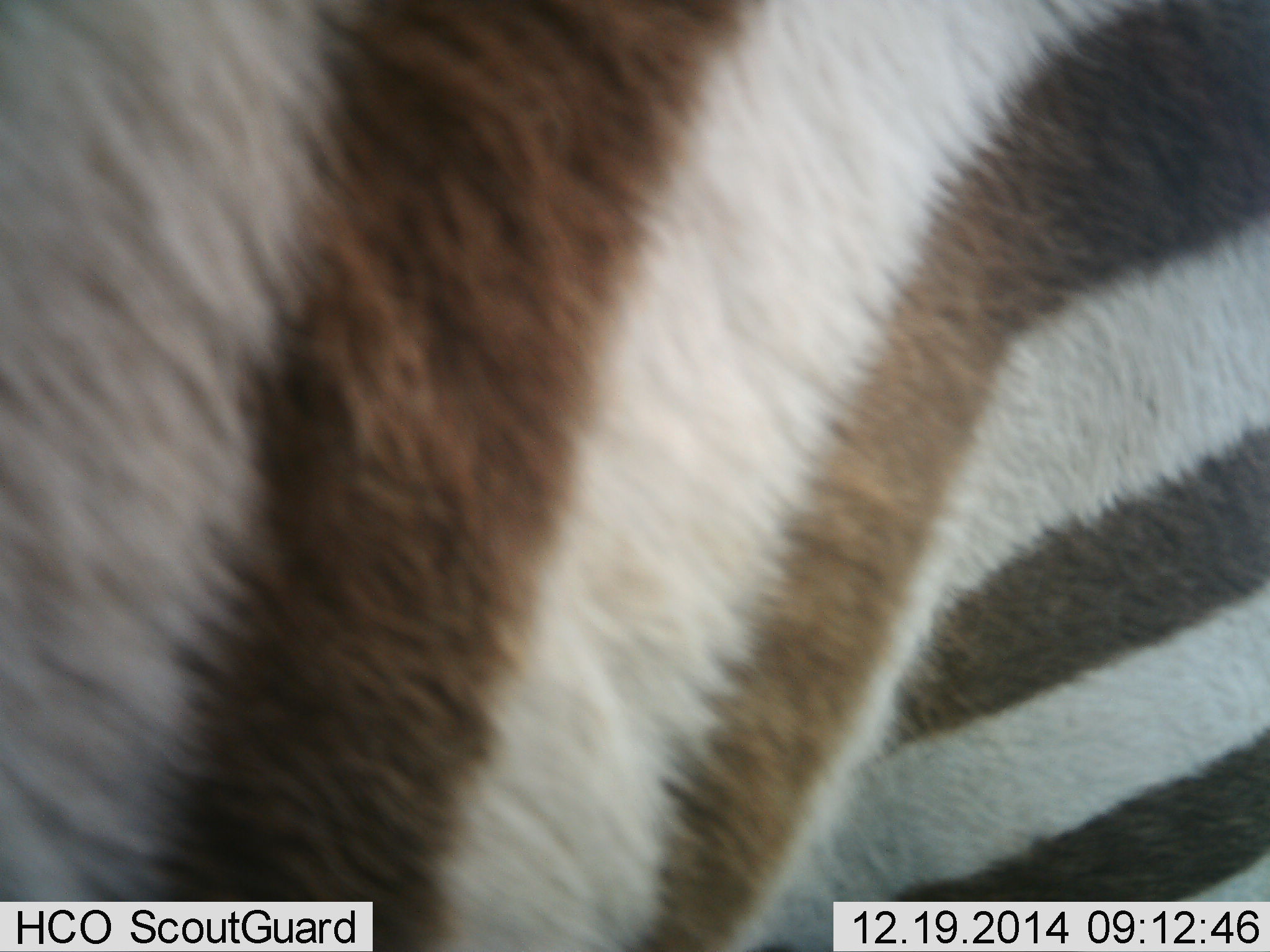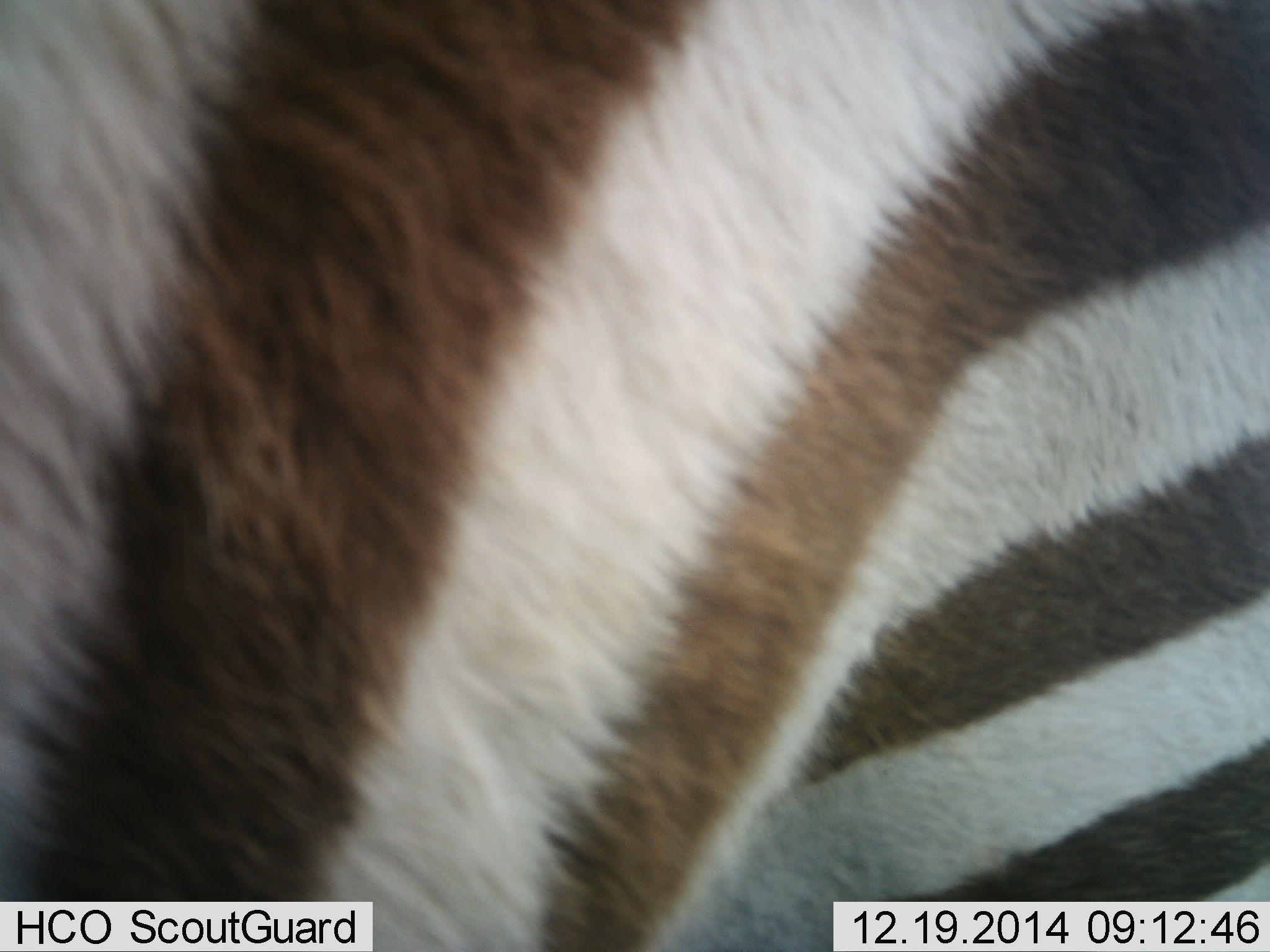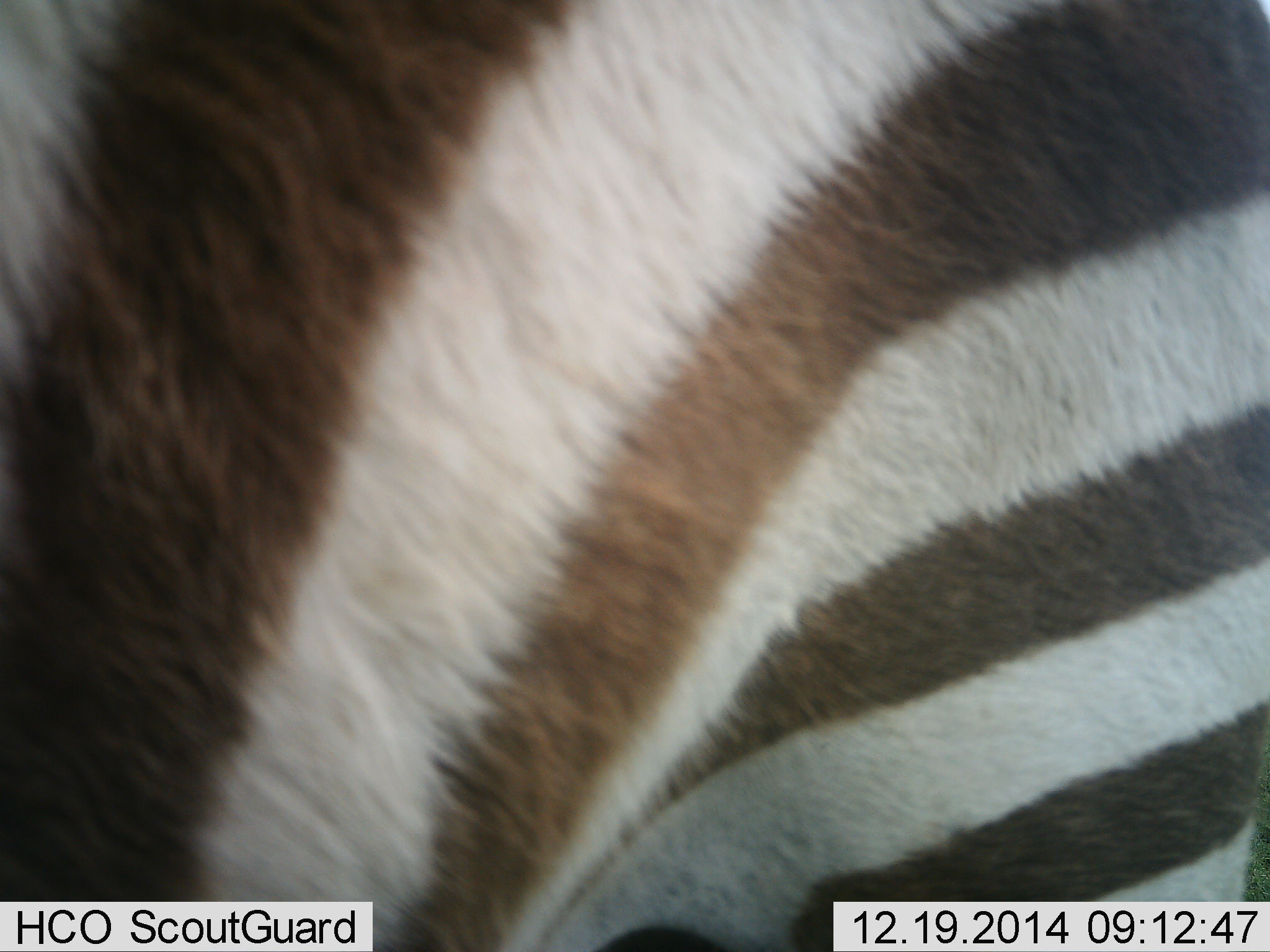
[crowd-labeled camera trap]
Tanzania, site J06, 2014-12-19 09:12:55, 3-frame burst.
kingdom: Animalia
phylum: Chordata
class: Mammalia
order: Perissodactyla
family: Equidae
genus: Equus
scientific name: Equus quagga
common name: plains zebra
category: zebra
Zebra (plains zebra) (Equus quagga), count 1. Behavior (volunteer vote fractions): standing 100%, resting 0%, moving 0%, interacting 0%. Young present (vote fraction): 0%. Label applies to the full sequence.